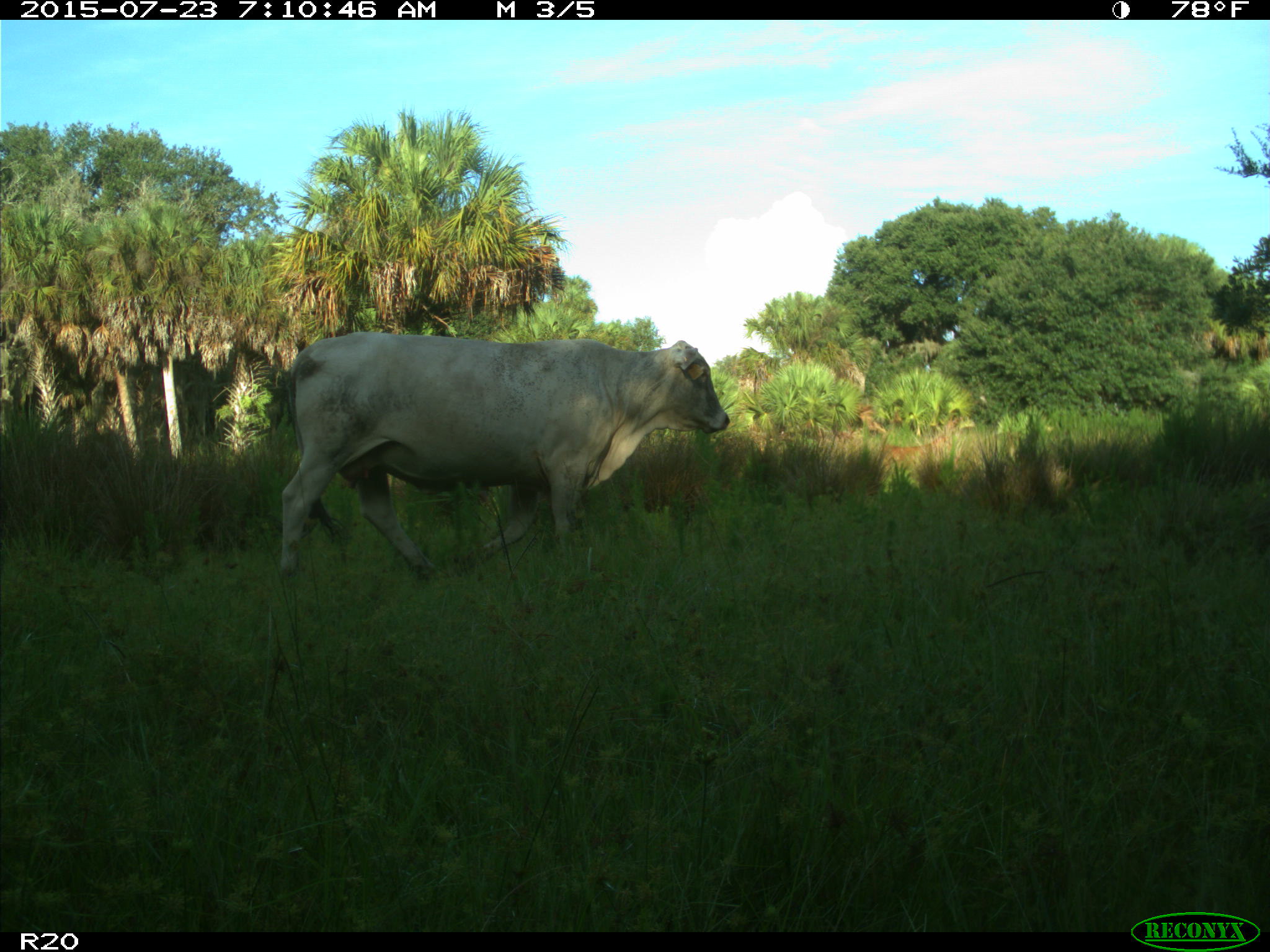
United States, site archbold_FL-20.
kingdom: Animalia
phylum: Chordata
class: Mammalia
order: Artiodactyla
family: Bovidae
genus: Bos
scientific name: Bos taurus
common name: domestic cow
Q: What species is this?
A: Bos taurus (domestic cow).